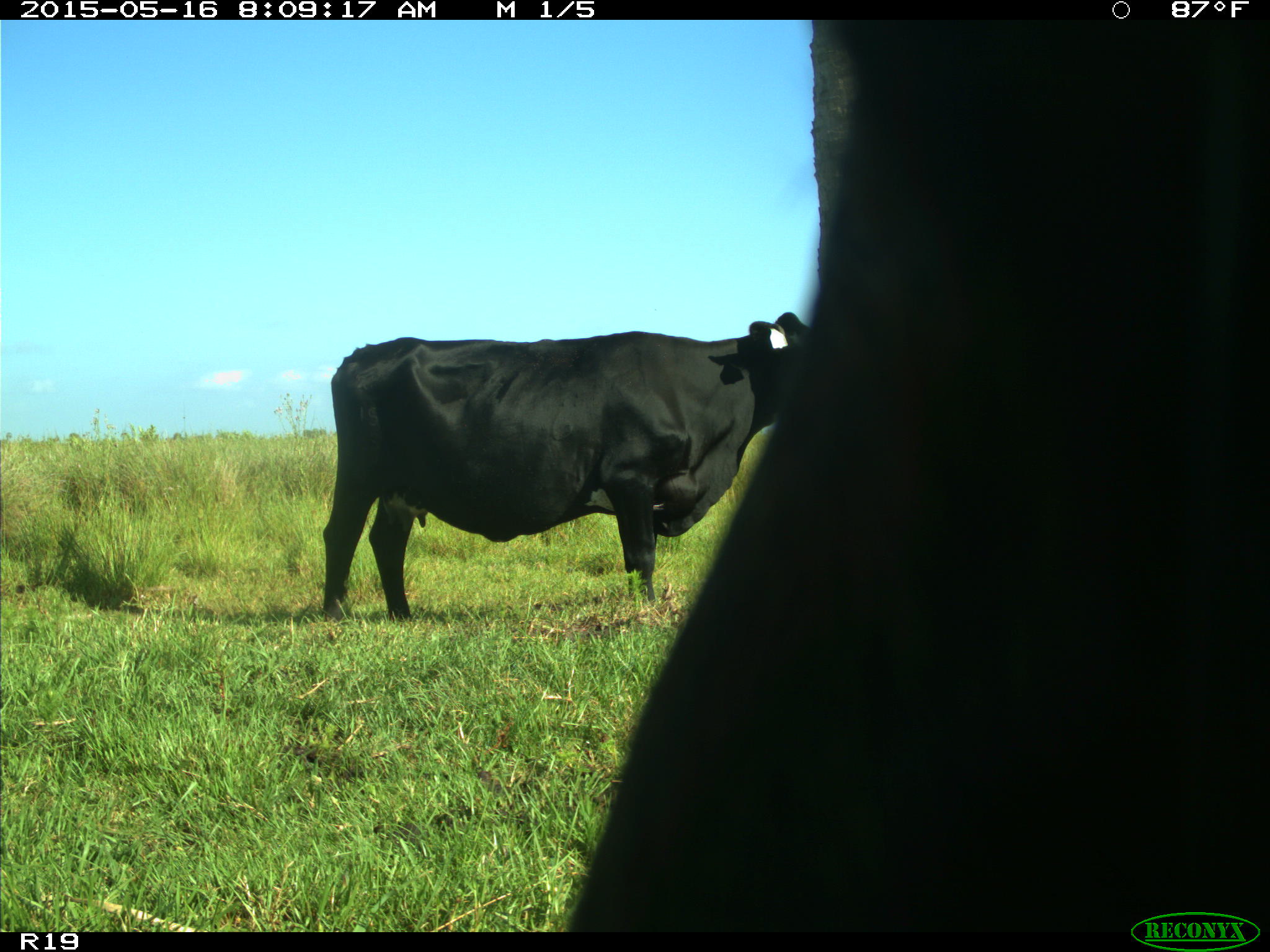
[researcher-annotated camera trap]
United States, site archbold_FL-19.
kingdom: Animalia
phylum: Chordata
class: Mammalia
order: Artiodactyla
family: Bovidae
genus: Bos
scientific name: Bos taurus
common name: domestic cow